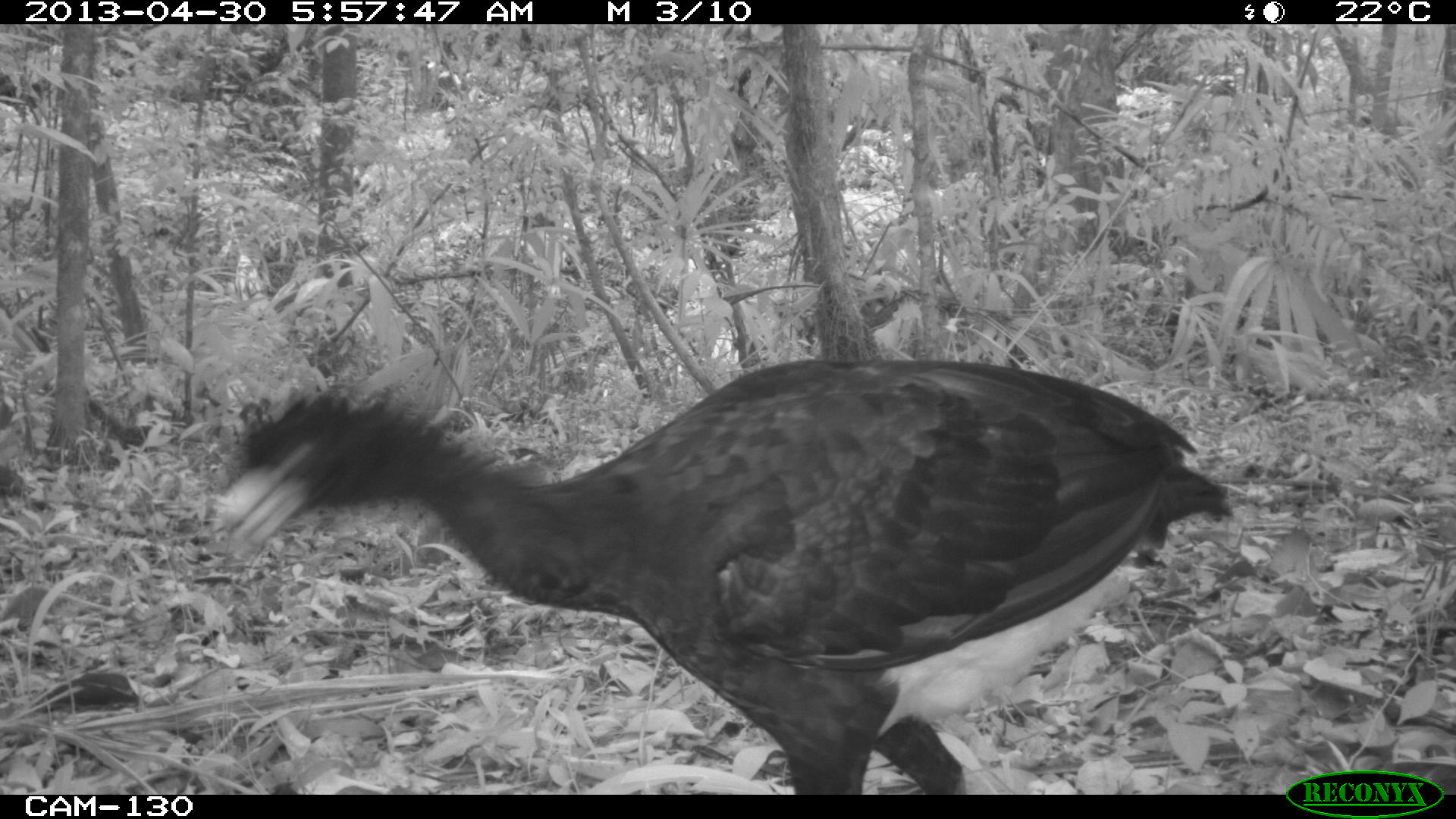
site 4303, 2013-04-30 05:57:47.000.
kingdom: Animalia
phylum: Chordata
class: Aves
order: Galliformes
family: Cracidae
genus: Crax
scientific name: Crax rubra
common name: great curassow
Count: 2.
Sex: male.